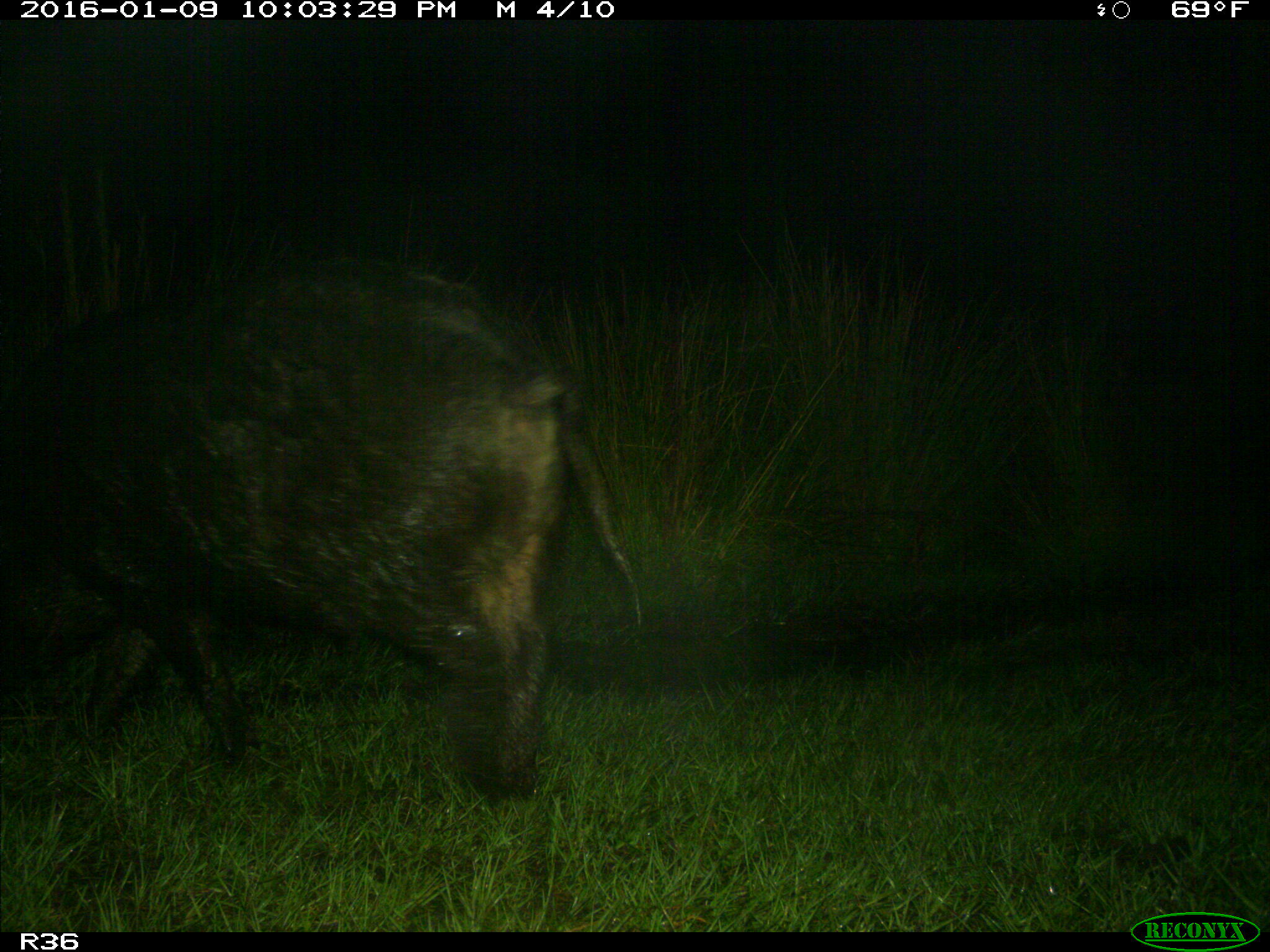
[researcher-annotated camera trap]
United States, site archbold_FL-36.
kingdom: Animalia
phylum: Chordata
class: Mammalia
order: Artiodactyla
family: Suidae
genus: Sus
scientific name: Sus scrofa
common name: wild boar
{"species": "Sus scrofa (wild boar)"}